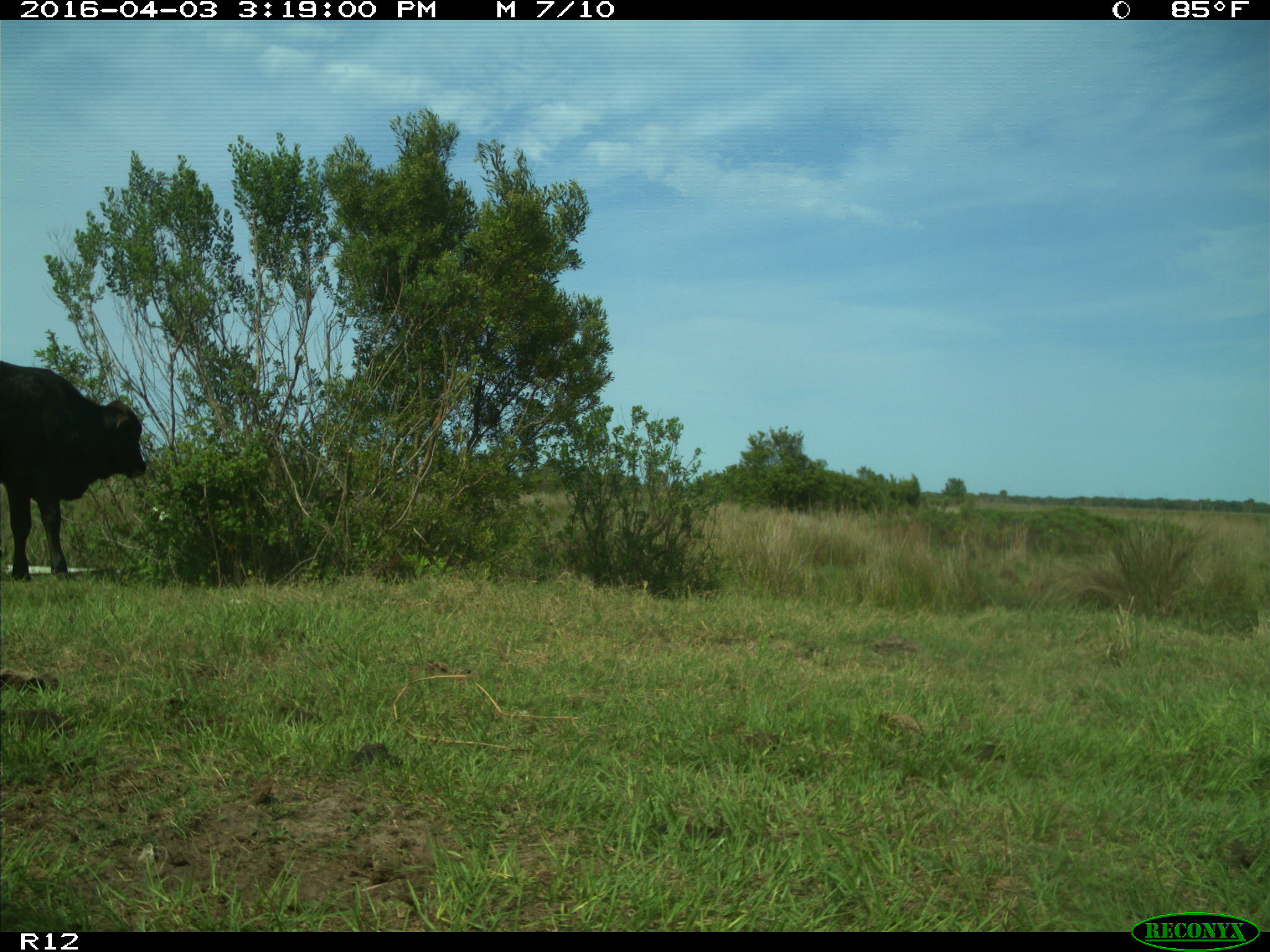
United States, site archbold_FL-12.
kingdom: Animalia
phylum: Chordata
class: Mammalia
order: Artiodactyla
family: Bovidae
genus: Bos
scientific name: Bos taurus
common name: domestic cow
Bos taurus (domestic cow).